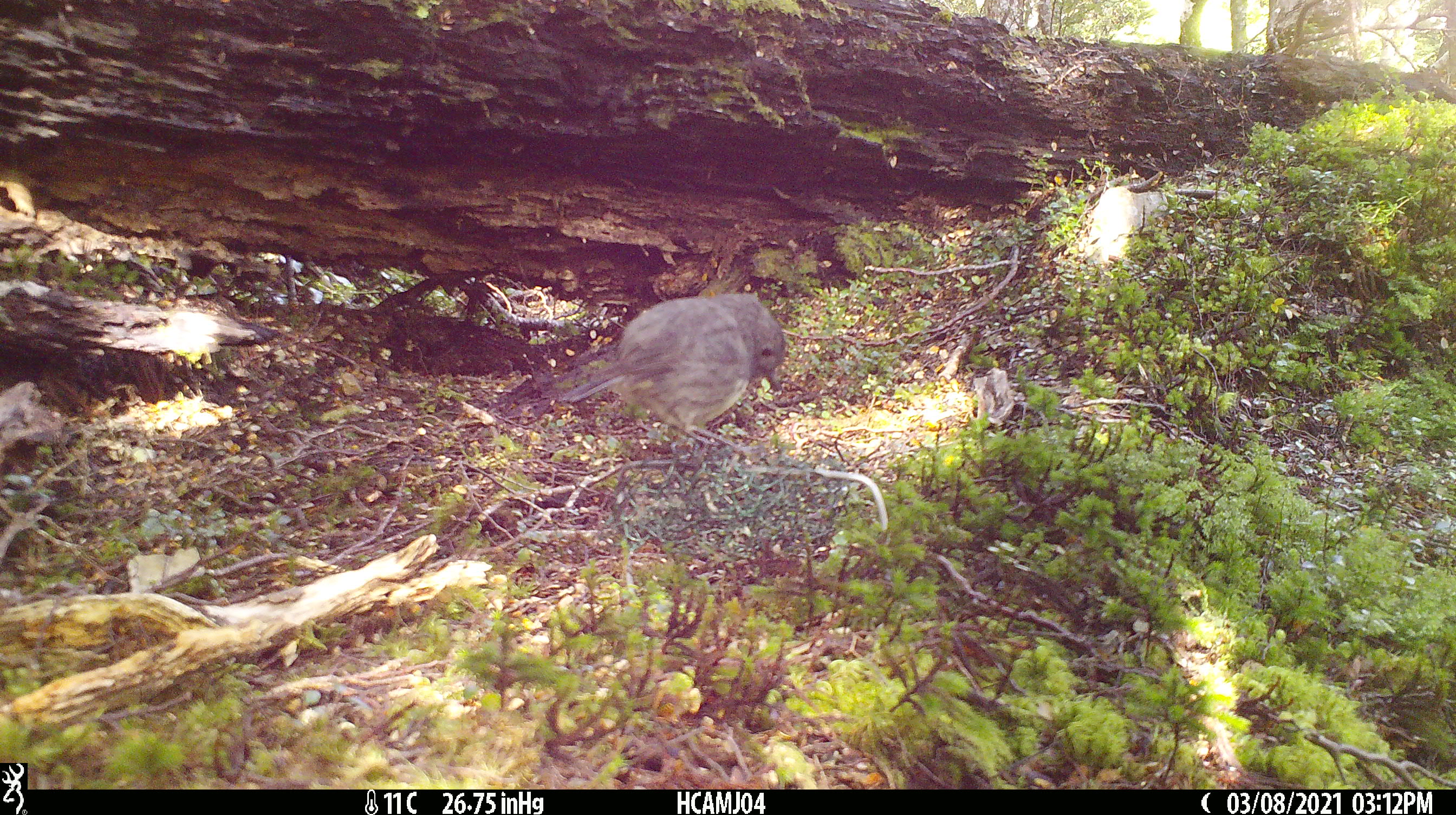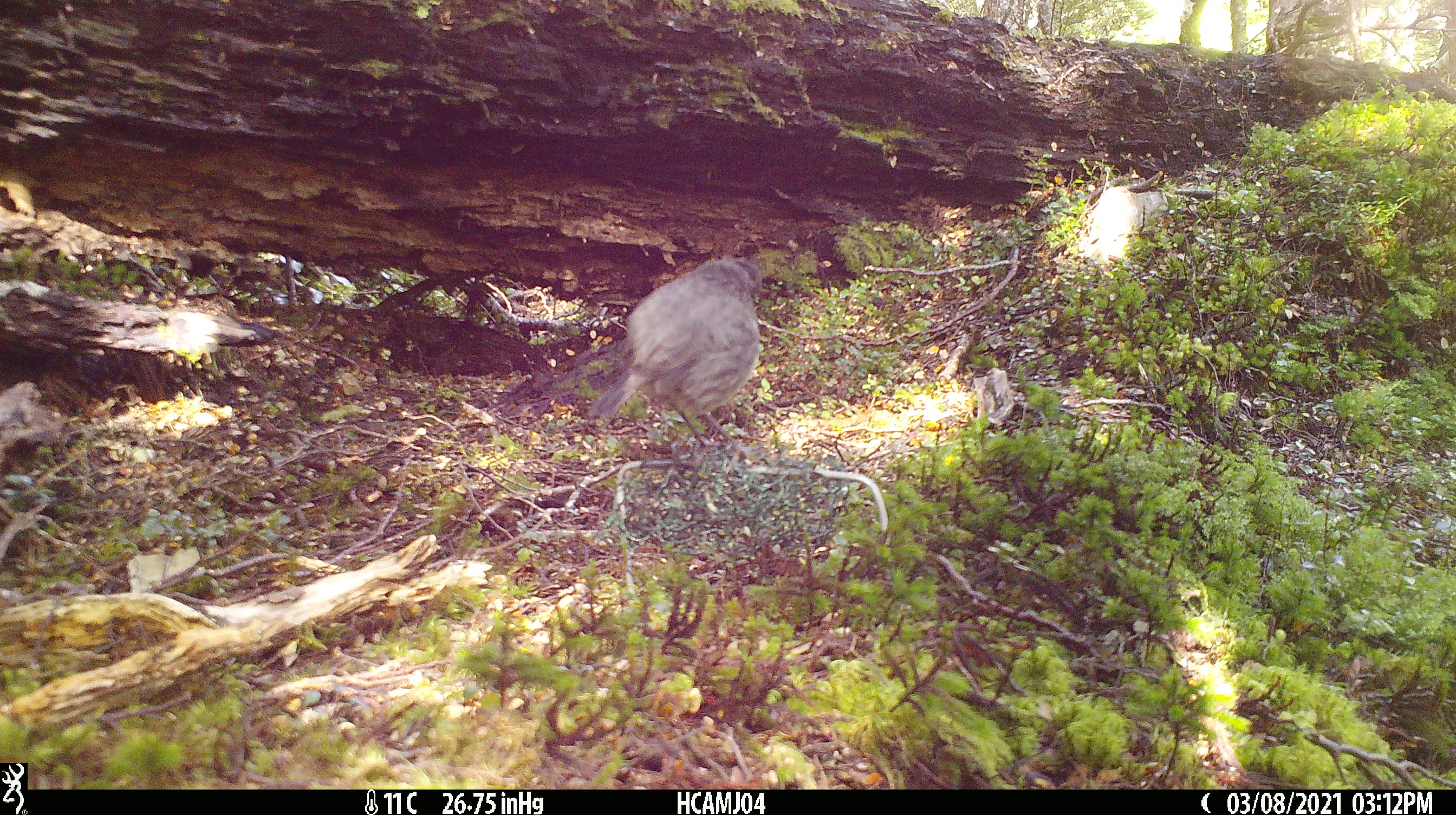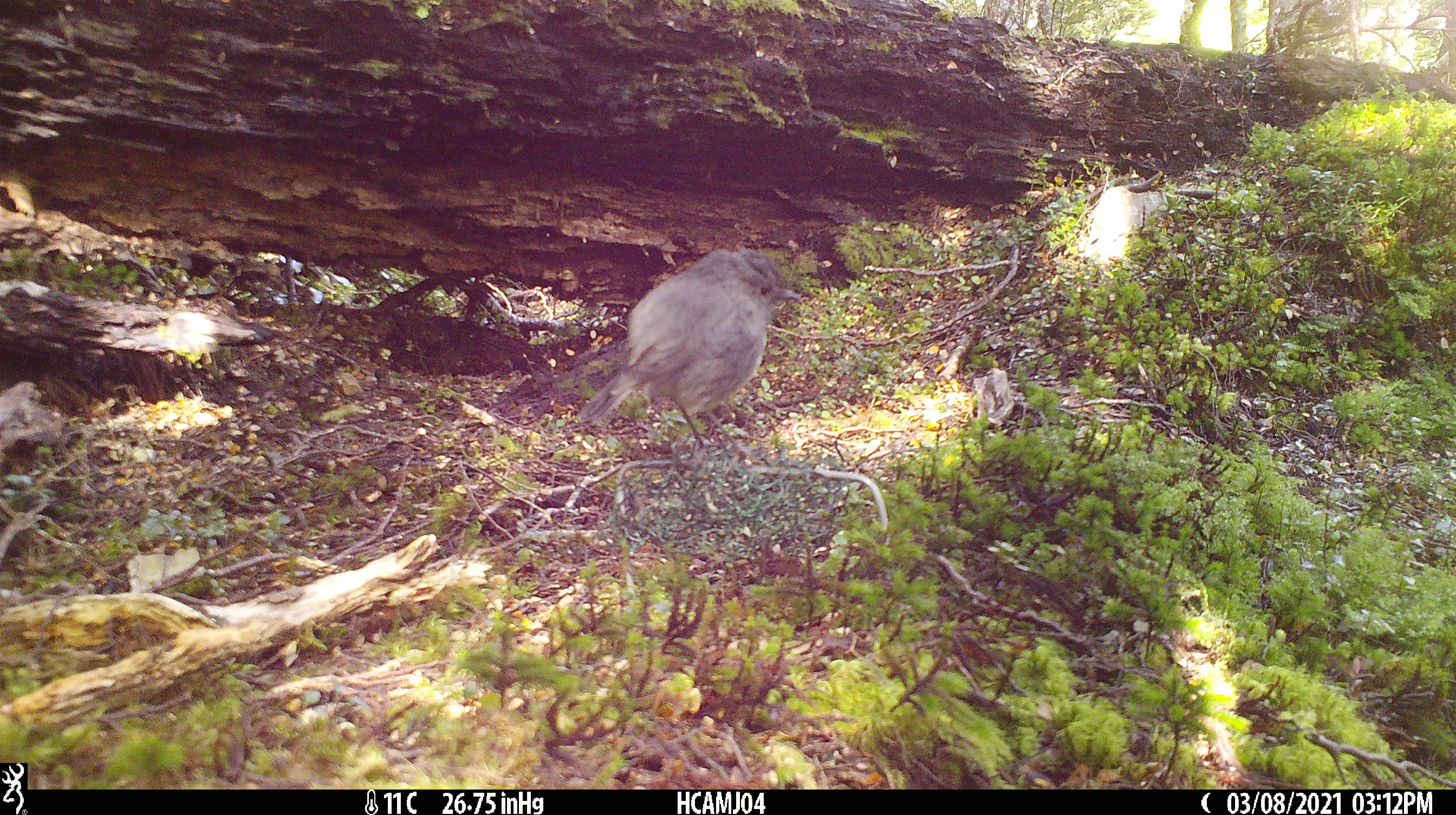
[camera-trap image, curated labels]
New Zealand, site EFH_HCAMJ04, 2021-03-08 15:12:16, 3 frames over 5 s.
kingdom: Animalia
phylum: Chordata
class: Aves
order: Passeriformes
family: Petroicidae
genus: Petroica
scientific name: Petroica australis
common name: new zealand robin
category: robin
Robin (new zealand robin) (Petroica australis).